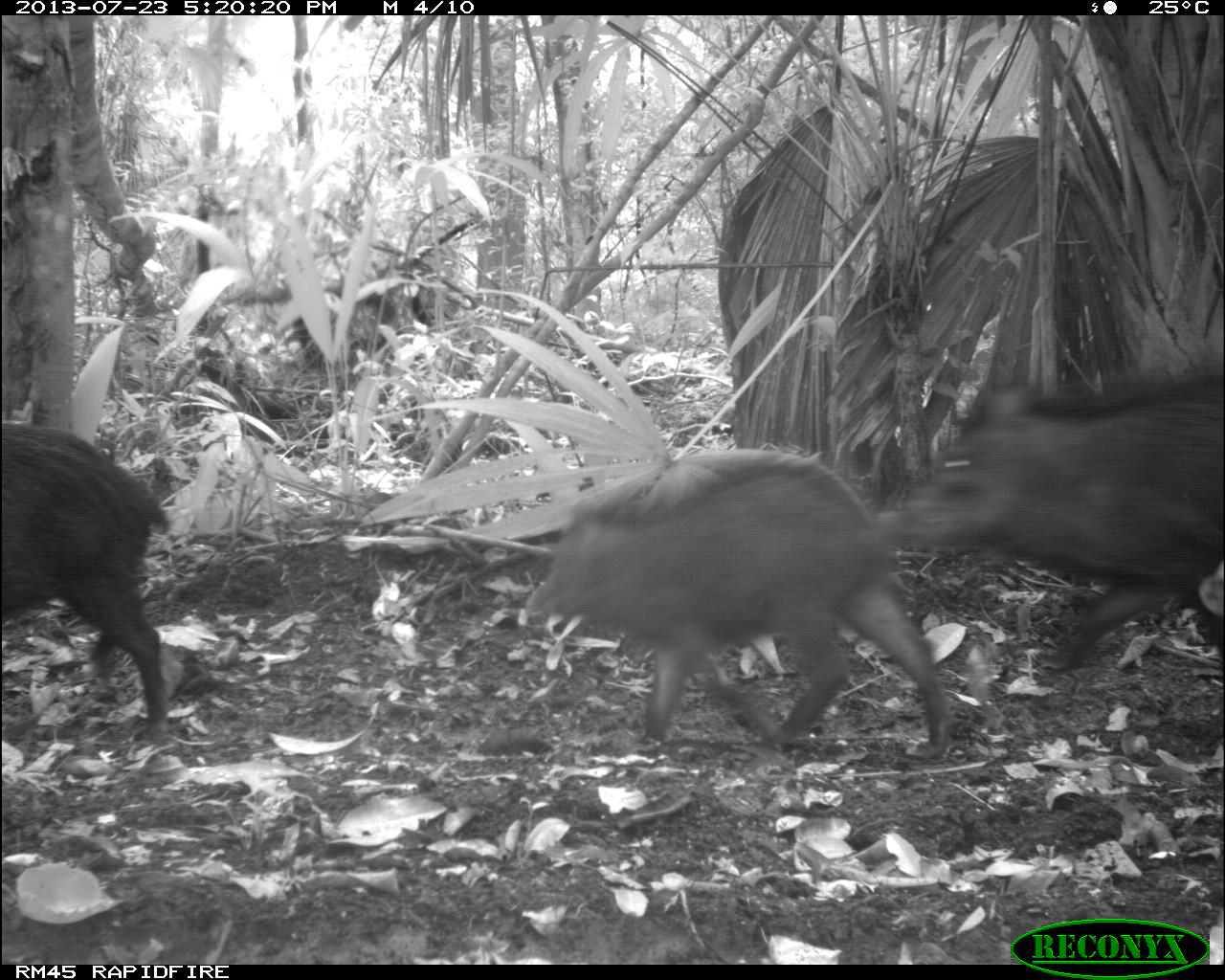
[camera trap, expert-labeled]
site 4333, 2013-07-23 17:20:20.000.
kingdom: Animalia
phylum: Chordata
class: Mammalia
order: Artiodactyla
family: Tayassuidae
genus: Tayassu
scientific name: Tayassu pecari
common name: white-lipped peccary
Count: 4.